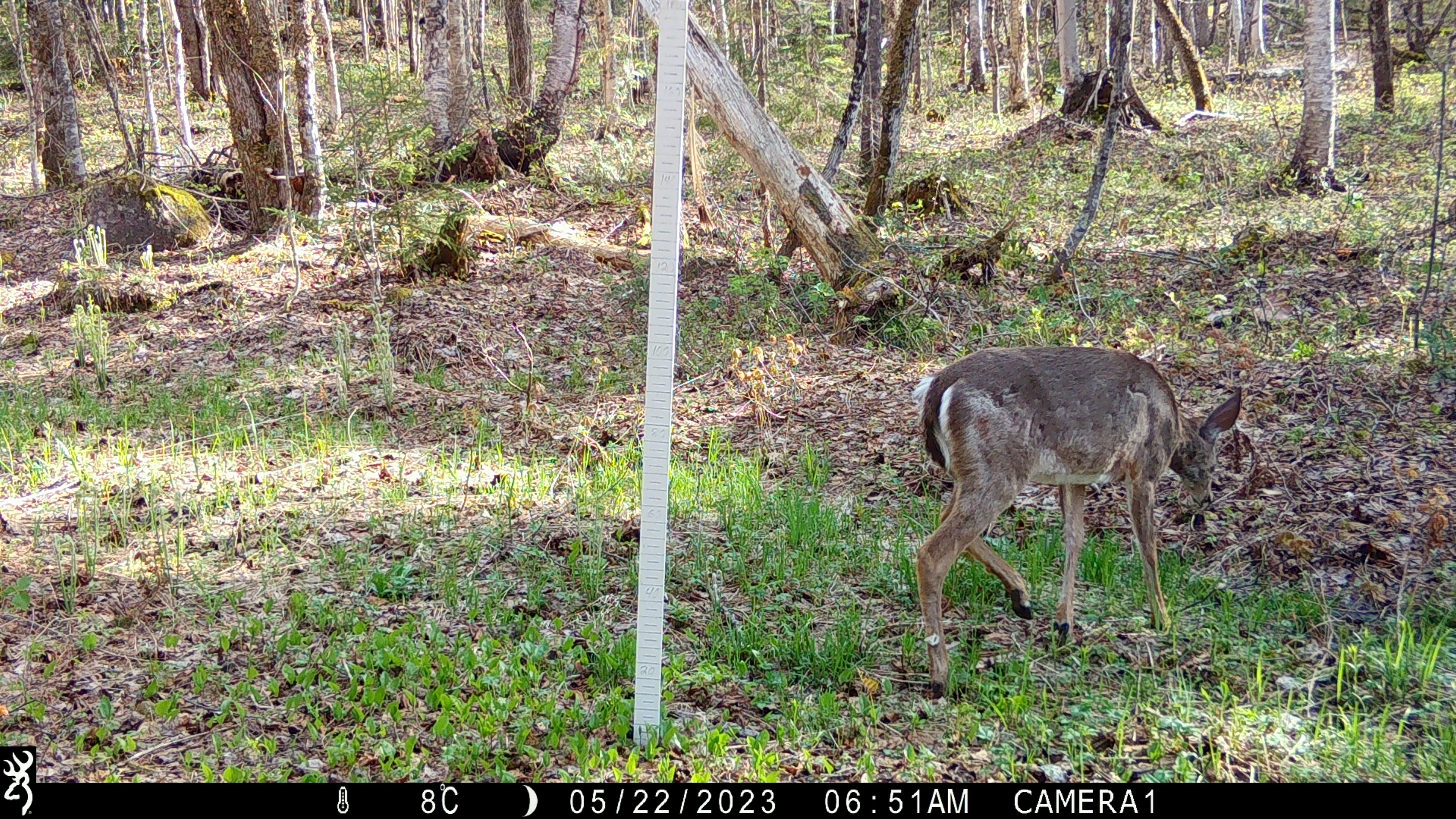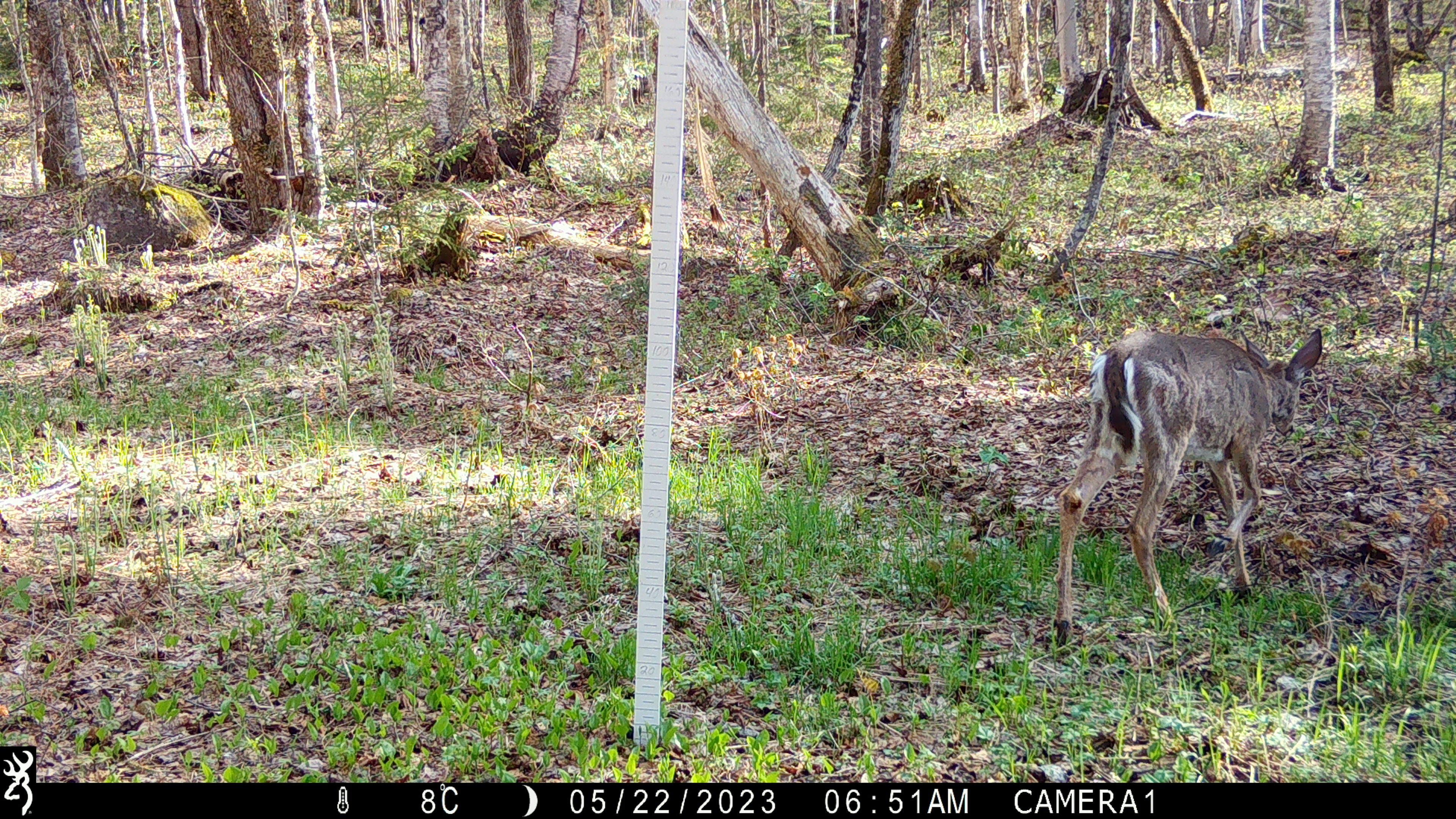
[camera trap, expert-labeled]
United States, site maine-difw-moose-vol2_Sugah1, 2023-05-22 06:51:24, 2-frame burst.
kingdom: Animalia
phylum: Chordata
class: Mammalia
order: Artiodactyla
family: Cervidae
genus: Odocoileus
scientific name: Odocoileus virginianus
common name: white-tailed deer